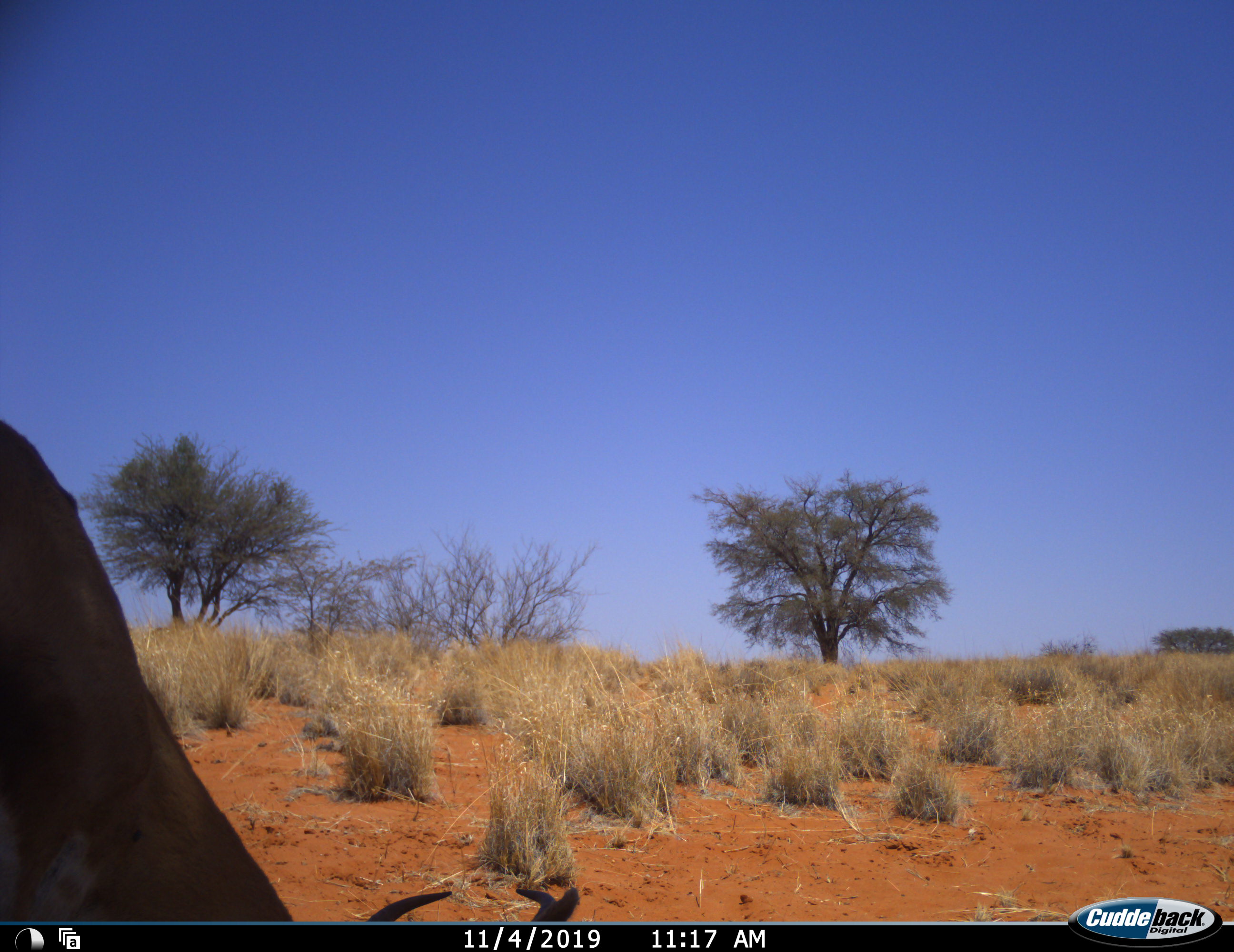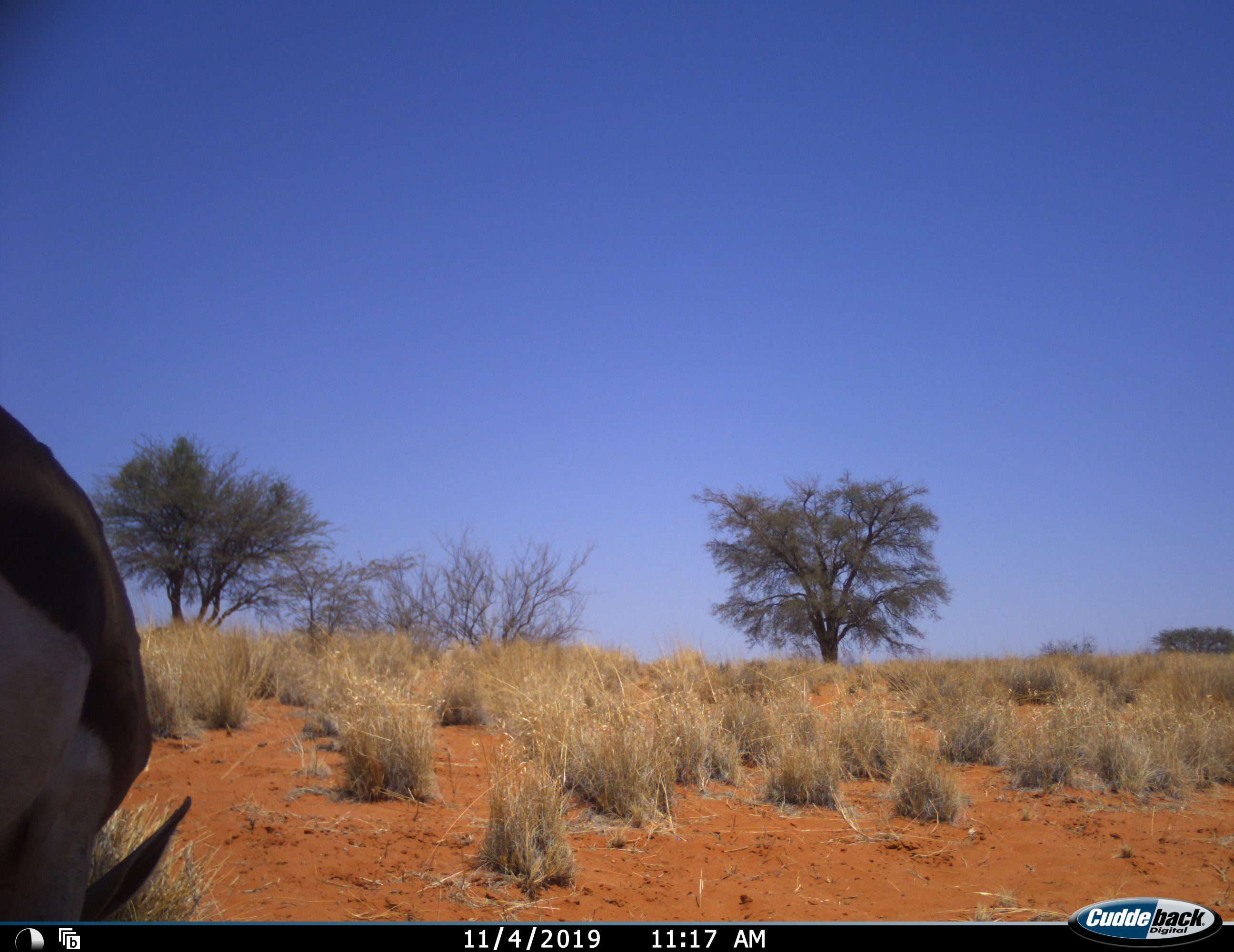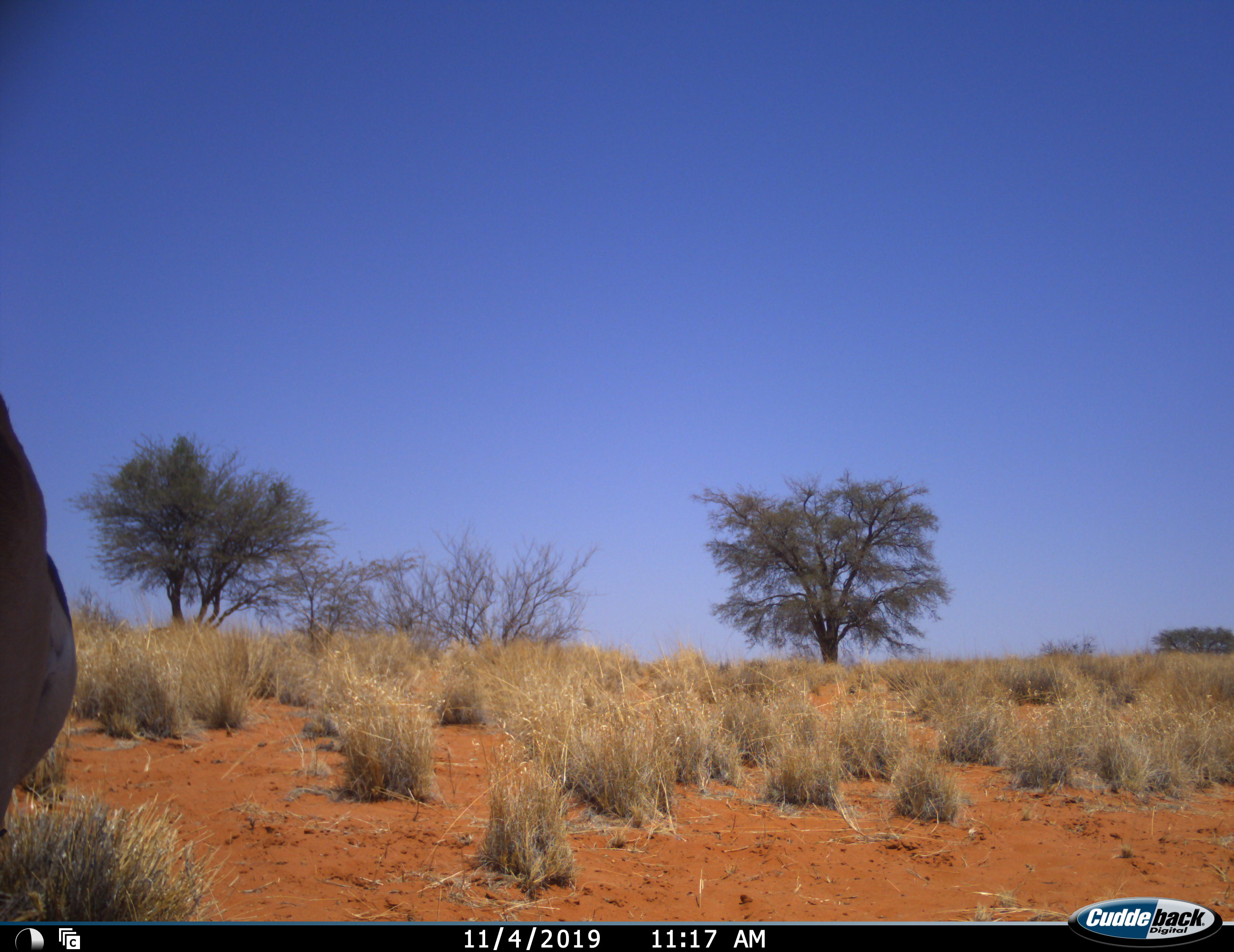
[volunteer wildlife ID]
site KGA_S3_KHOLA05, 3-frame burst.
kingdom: Animalia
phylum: Chordata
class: Mammalia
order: Artiodactyla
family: Bovidae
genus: Antidorcas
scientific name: Antidorcas marsupialis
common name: springbok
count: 1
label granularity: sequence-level